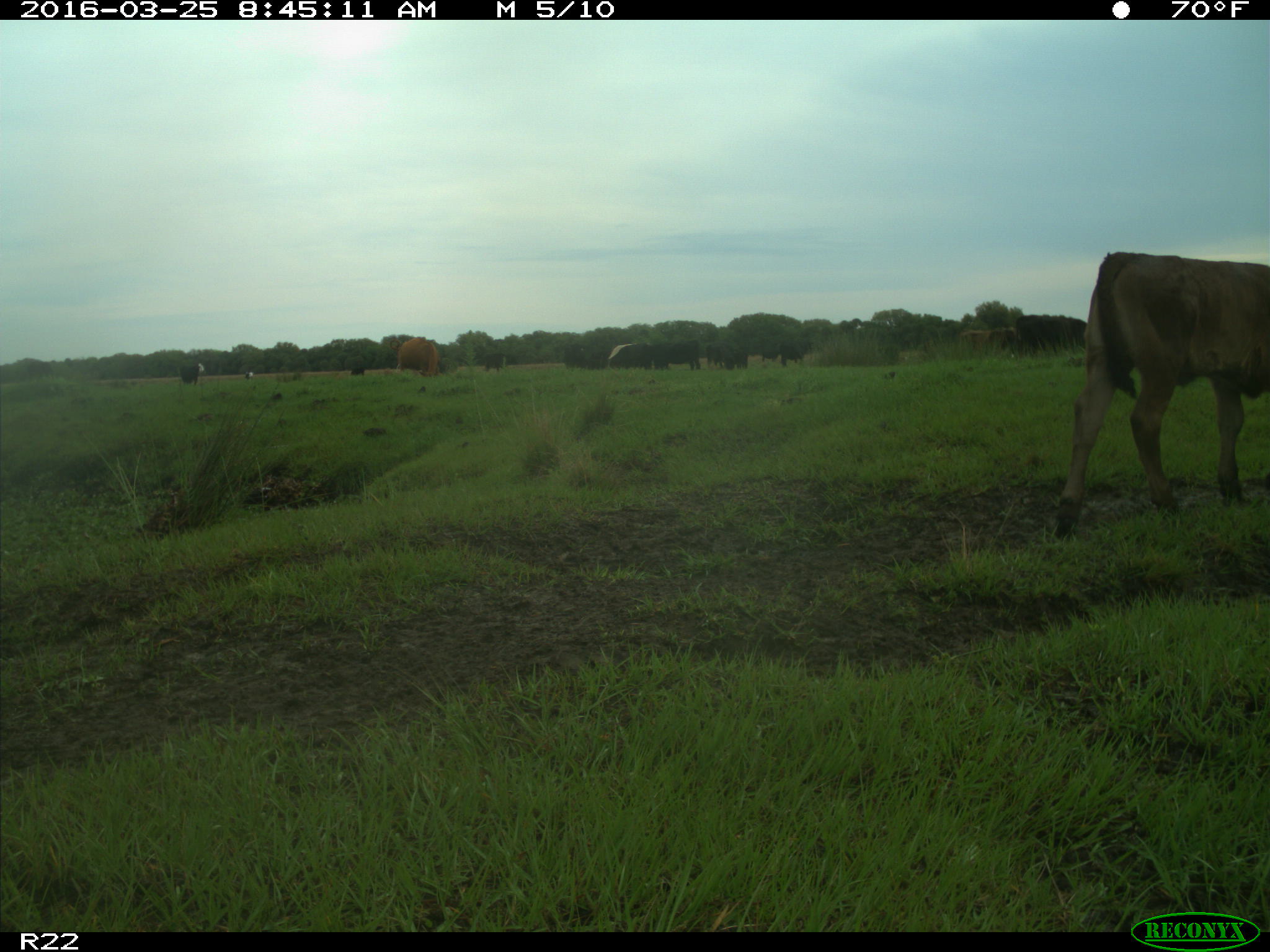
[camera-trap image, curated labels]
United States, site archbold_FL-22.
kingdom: Animalia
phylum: Chordata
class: Mammalia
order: Artiodactyla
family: Bovidae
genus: Bos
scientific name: Bos taurus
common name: domestic cow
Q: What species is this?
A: Bos taurus (domestic cow).